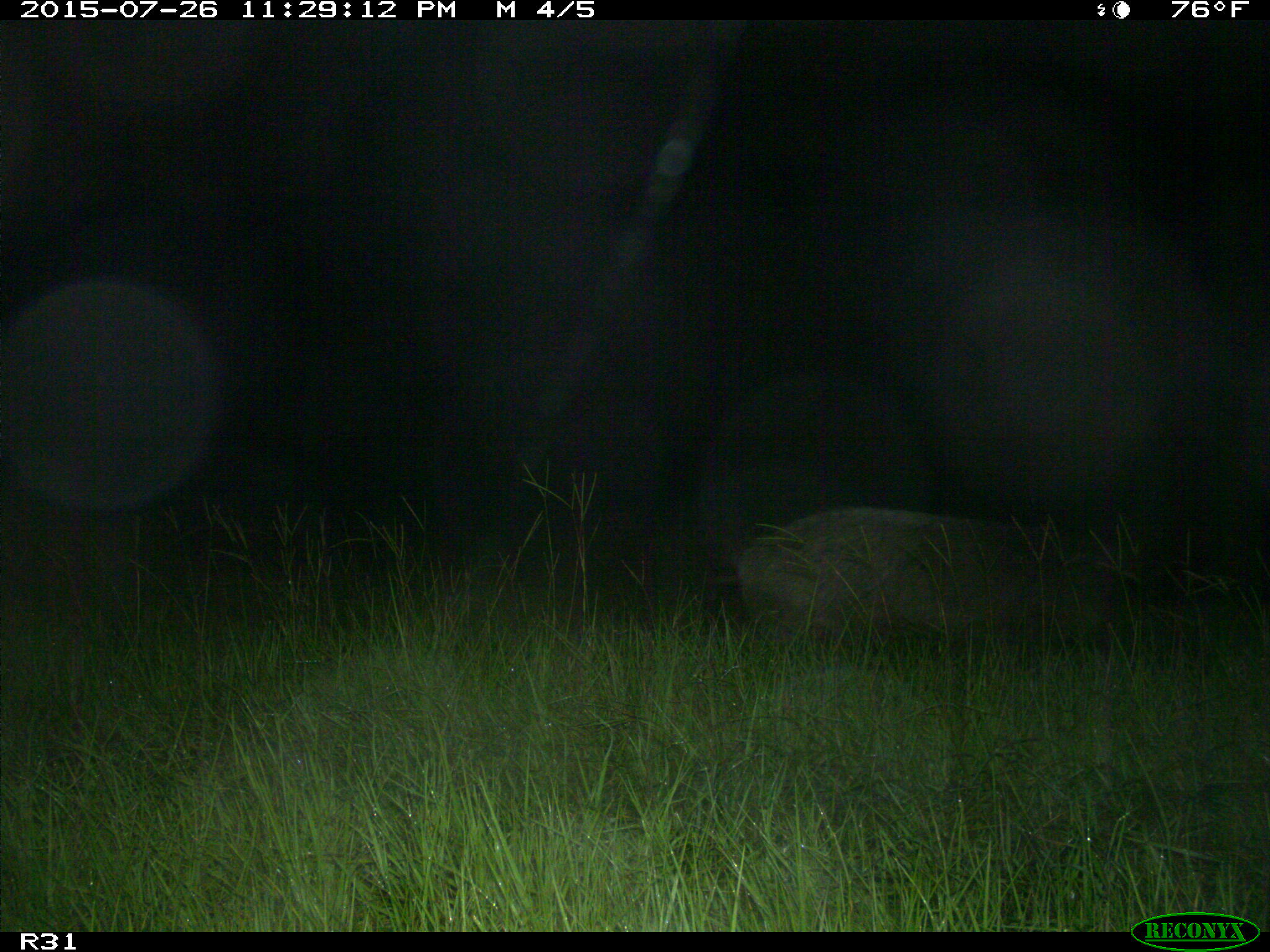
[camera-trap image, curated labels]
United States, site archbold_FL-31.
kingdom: Animalia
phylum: Chordata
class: Mammalia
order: Artiodactyla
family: Suidae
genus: Sus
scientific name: Sus scrofa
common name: wild boar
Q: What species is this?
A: Sus scrofa (wild boar).